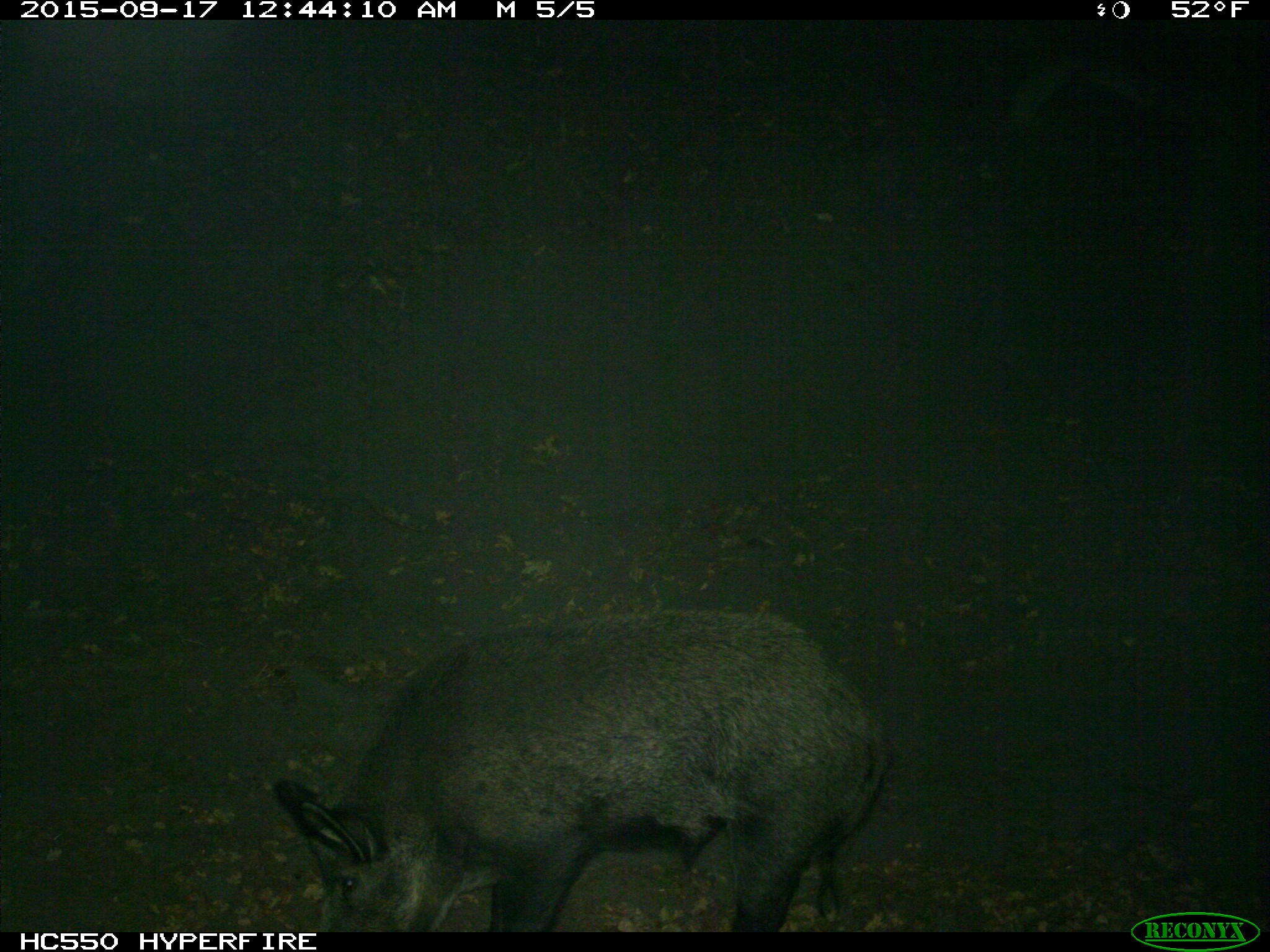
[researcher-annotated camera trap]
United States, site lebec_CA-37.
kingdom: Animalia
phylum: Chordata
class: Mammalia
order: Artiodactyla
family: Suidae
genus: Sus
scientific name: Sus scrofa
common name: wild boar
Sus scrofa (wild boar).